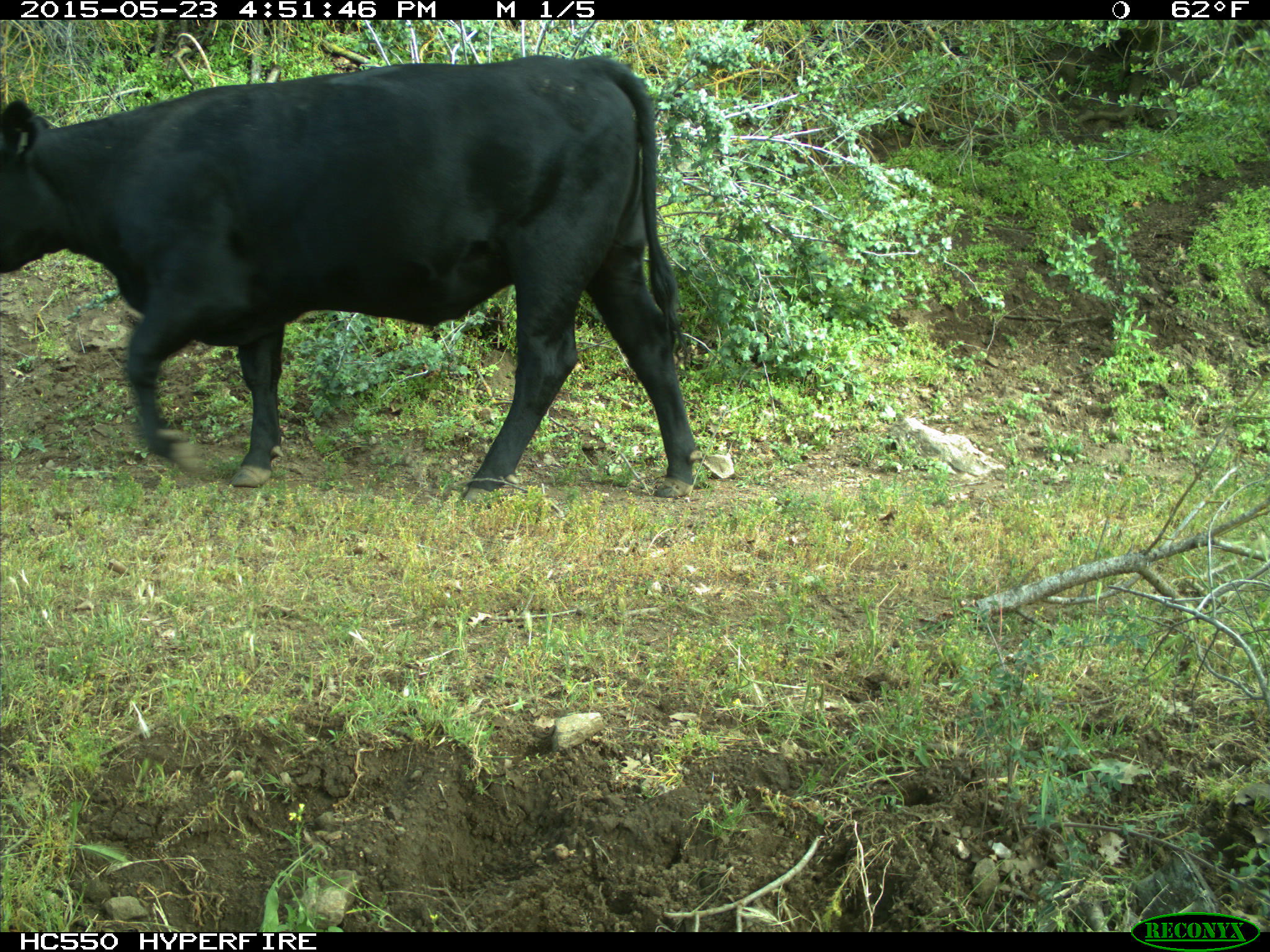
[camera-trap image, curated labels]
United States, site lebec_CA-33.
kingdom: Animalia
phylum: Chordata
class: Mammalia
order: Artiodactyla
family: Bovidae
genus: Bos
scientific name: Bos taurus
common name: domestic cow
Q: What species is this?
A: Bos taurus (domestic cow).